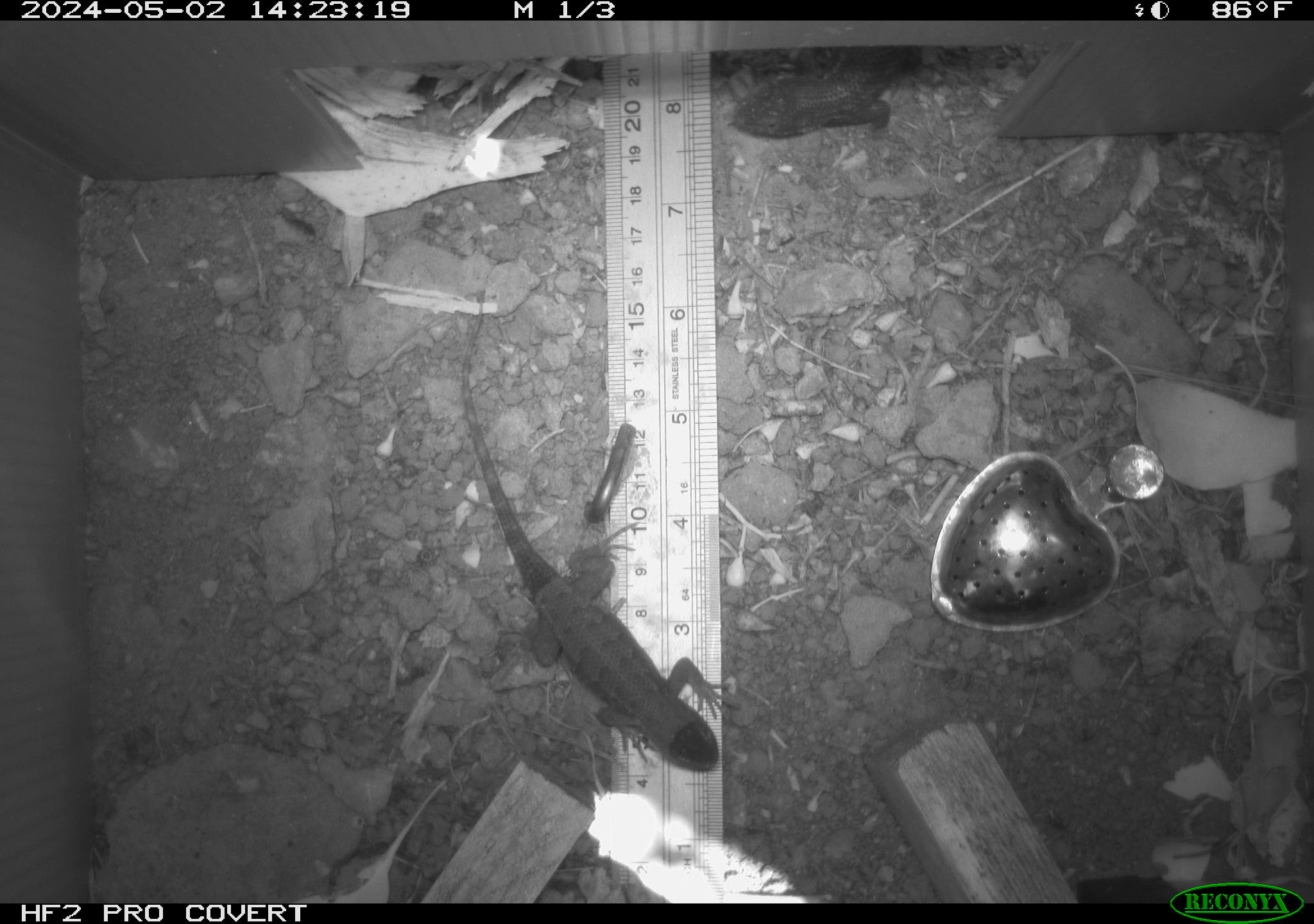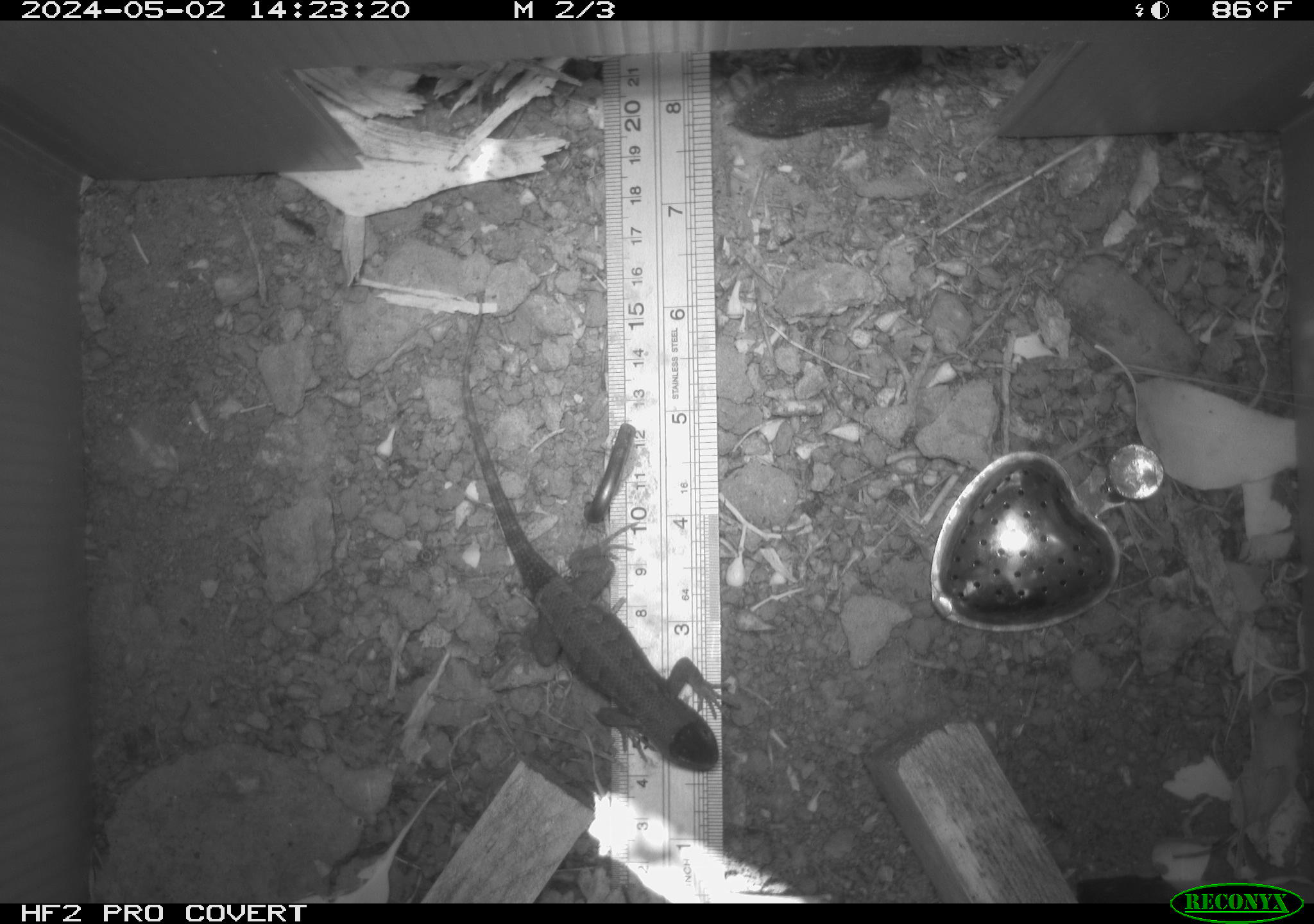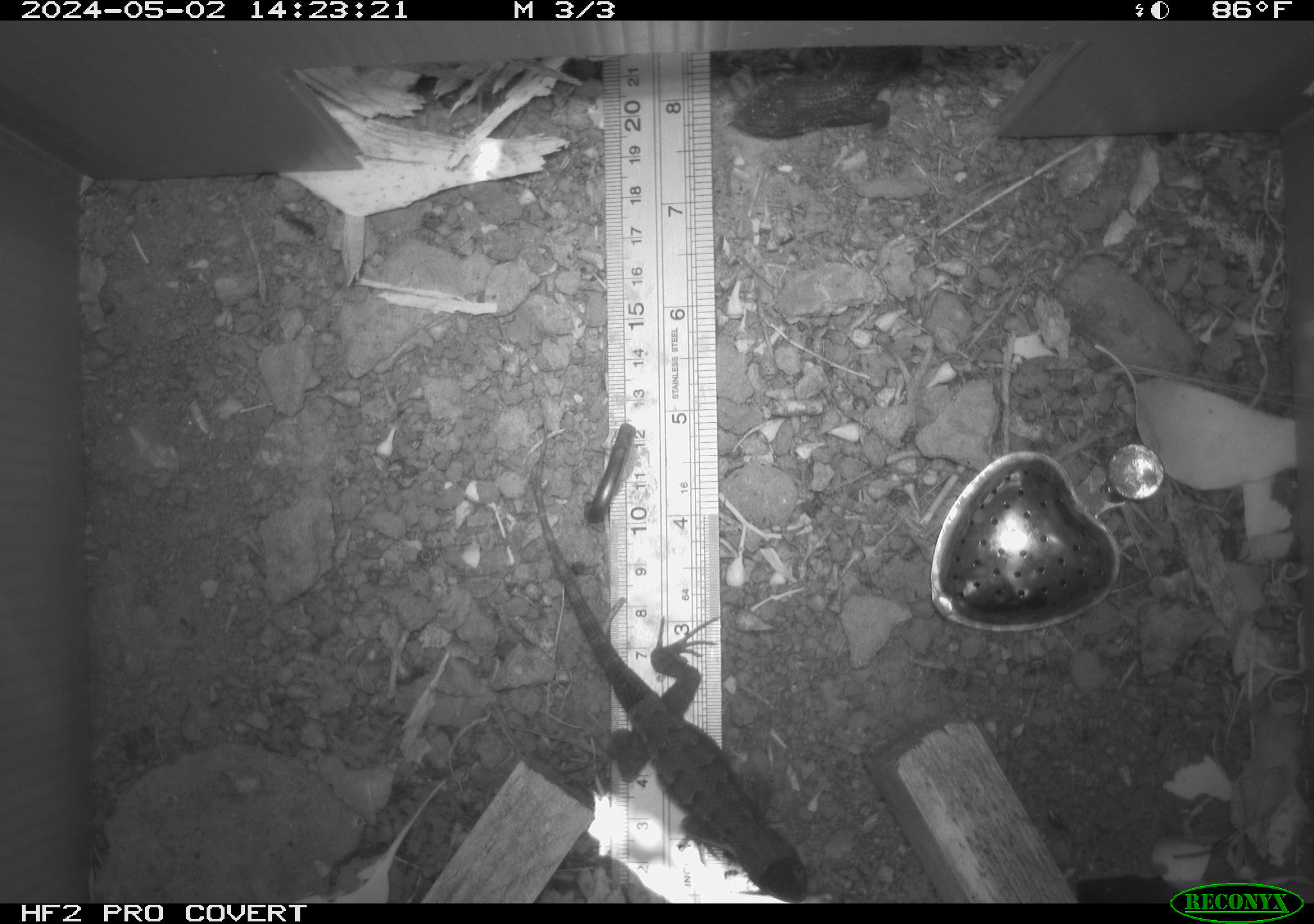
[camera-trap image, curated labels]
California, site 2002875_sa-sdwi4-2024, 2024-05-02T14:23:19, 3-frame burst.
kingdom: Animalia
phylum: Chordata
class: Reptilia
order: Squamata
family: Phrynosomatidae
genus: Sceloporus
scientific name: Sceloporus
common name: spiny lizards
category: sceloporus species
Sceloporus species (spiny lizards) (Sceloporus).